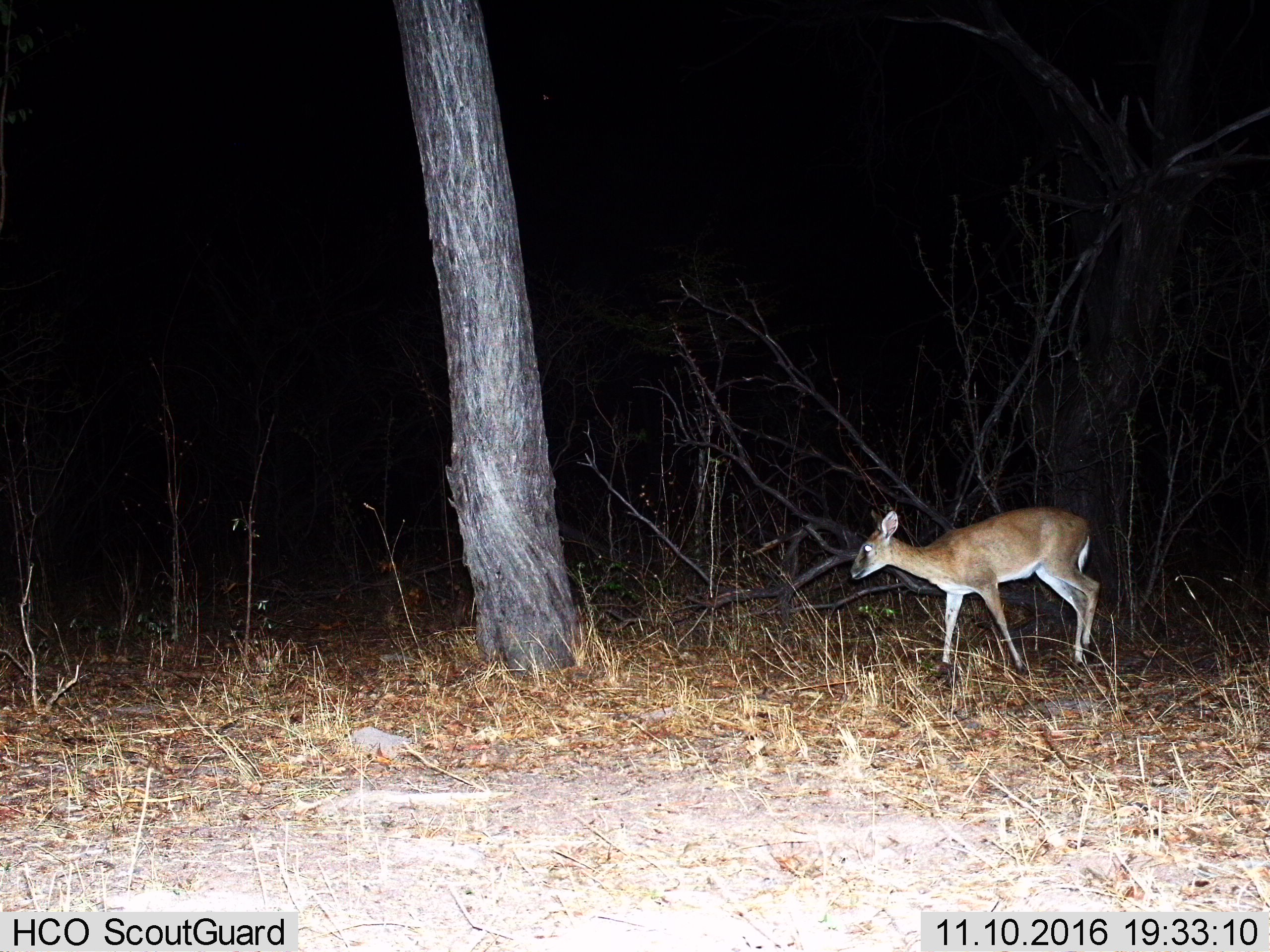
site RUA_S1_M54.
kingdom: Animalia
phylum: Chordata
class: Mammalia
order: Artiodactyla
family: Bovidae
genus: Sylvicapra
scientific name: Sylvicapra grimmia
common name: common duiker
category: duikercommongrey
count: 1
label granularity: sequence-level